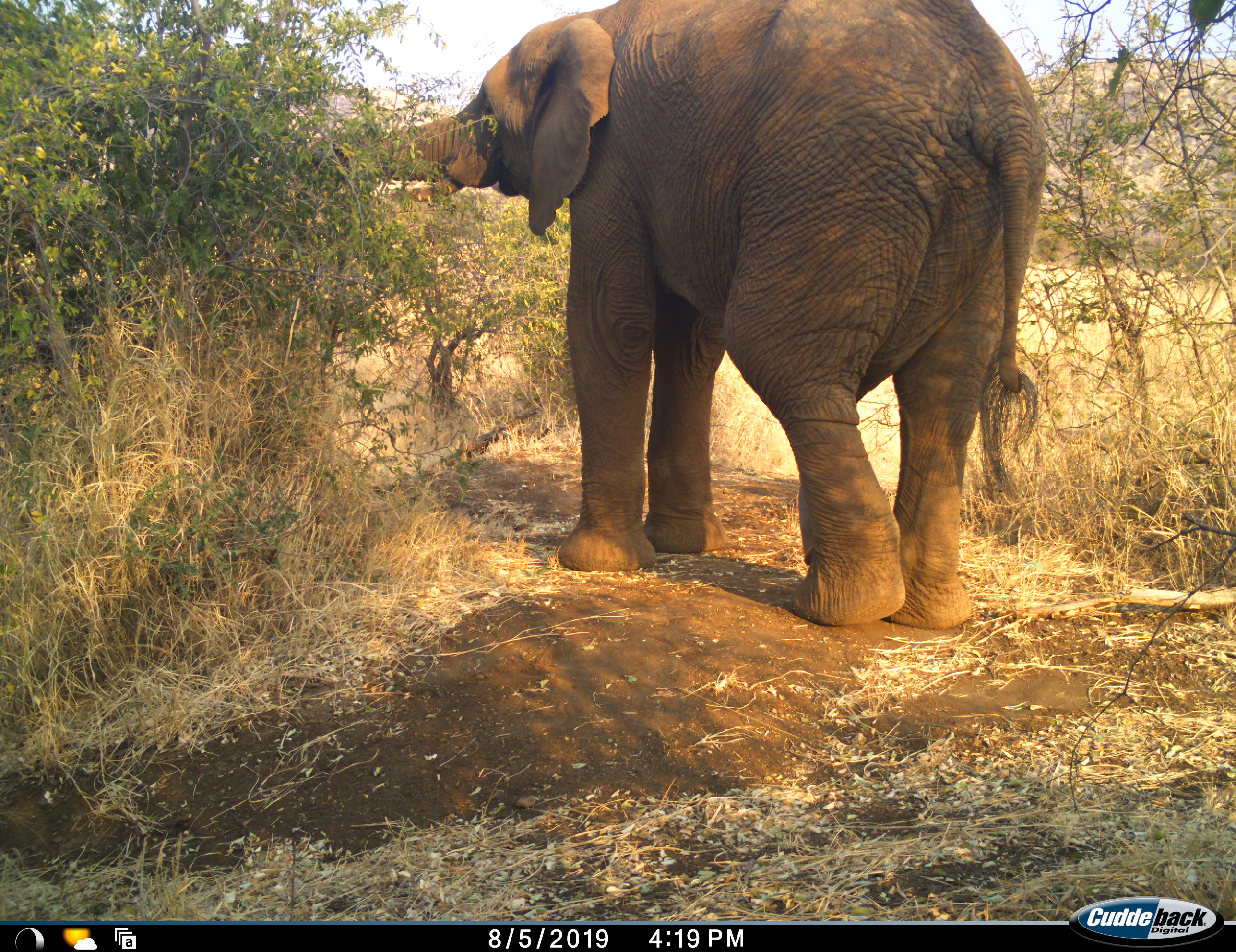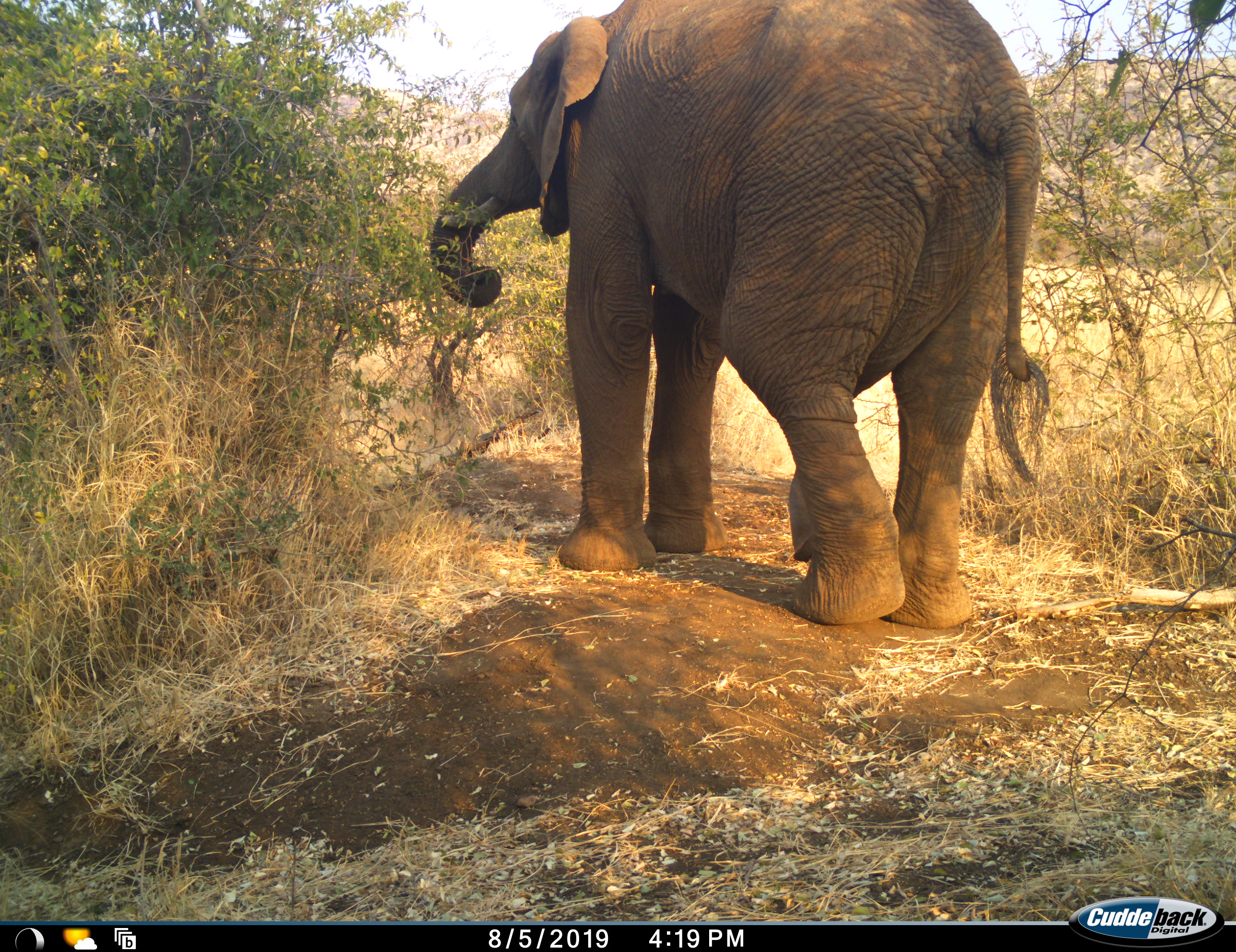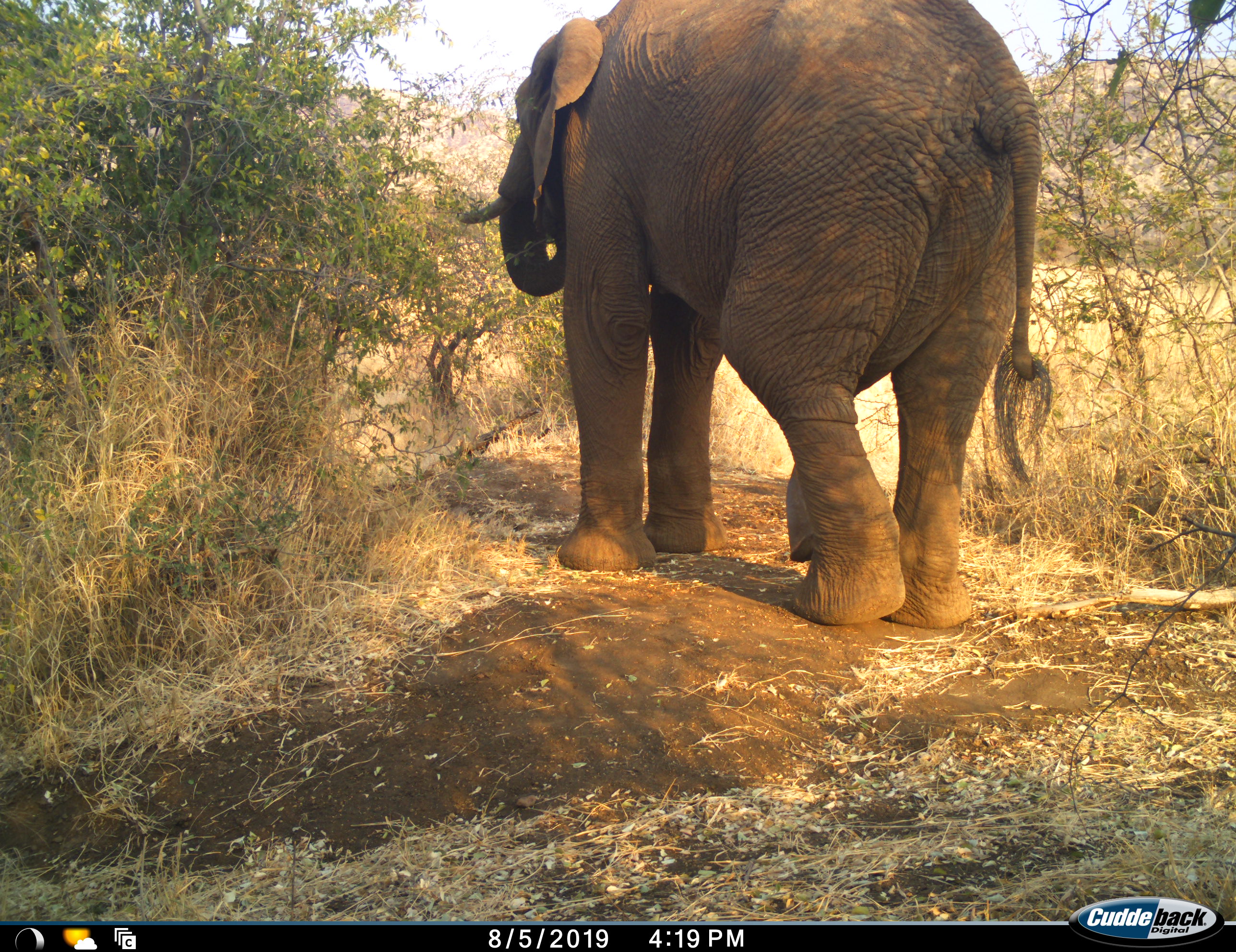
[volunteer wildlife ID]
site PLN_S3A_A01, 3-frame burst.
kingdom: Animalia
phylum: Chordata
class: Mammalia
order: Proboscidea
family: Elephantidae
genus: Loxodonta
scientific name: Loxodonta africana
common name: african bush elephant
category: elephant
Elephant (african bush elephant) (Loxodonta africana), count 1. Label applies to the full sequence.